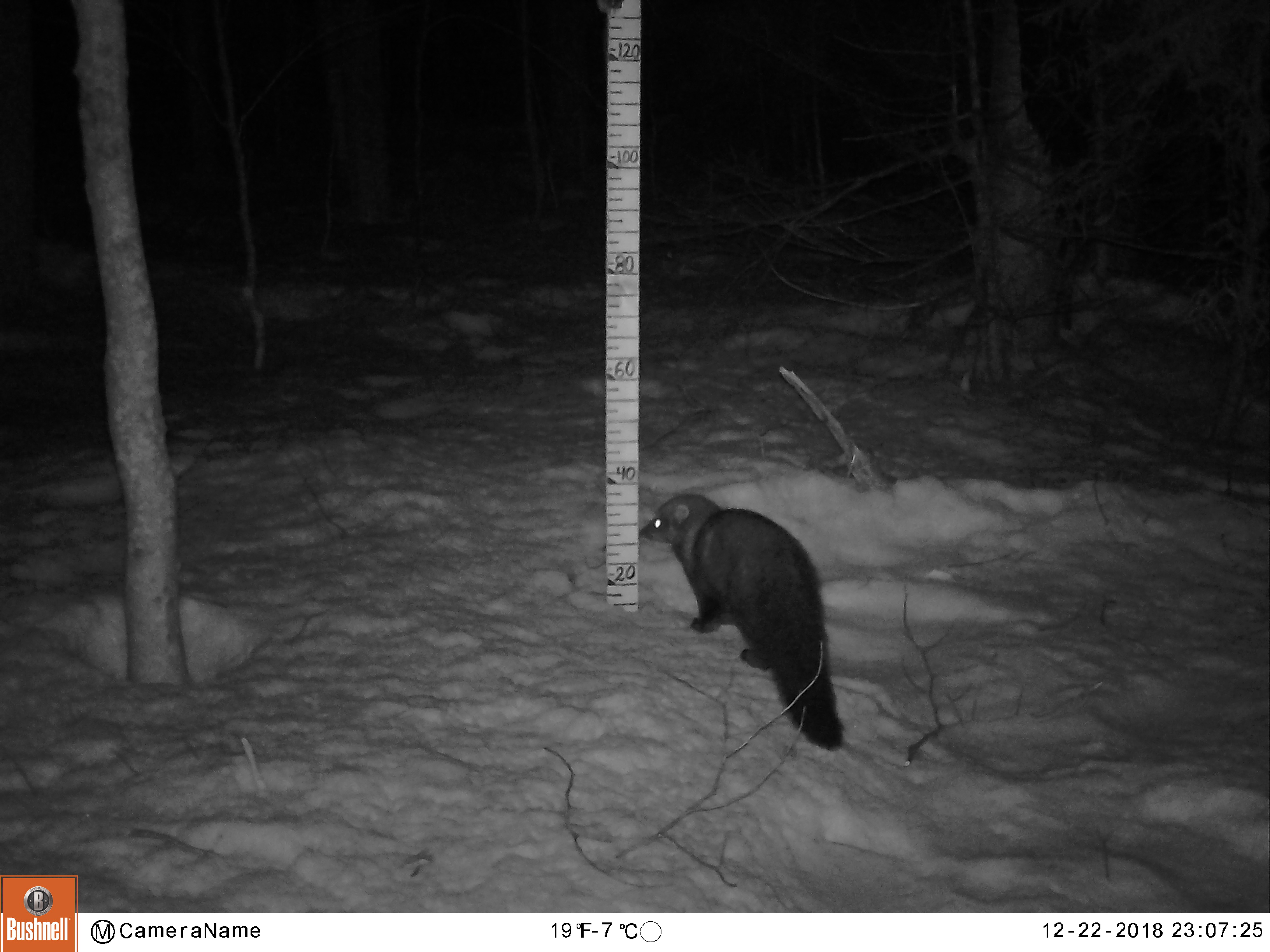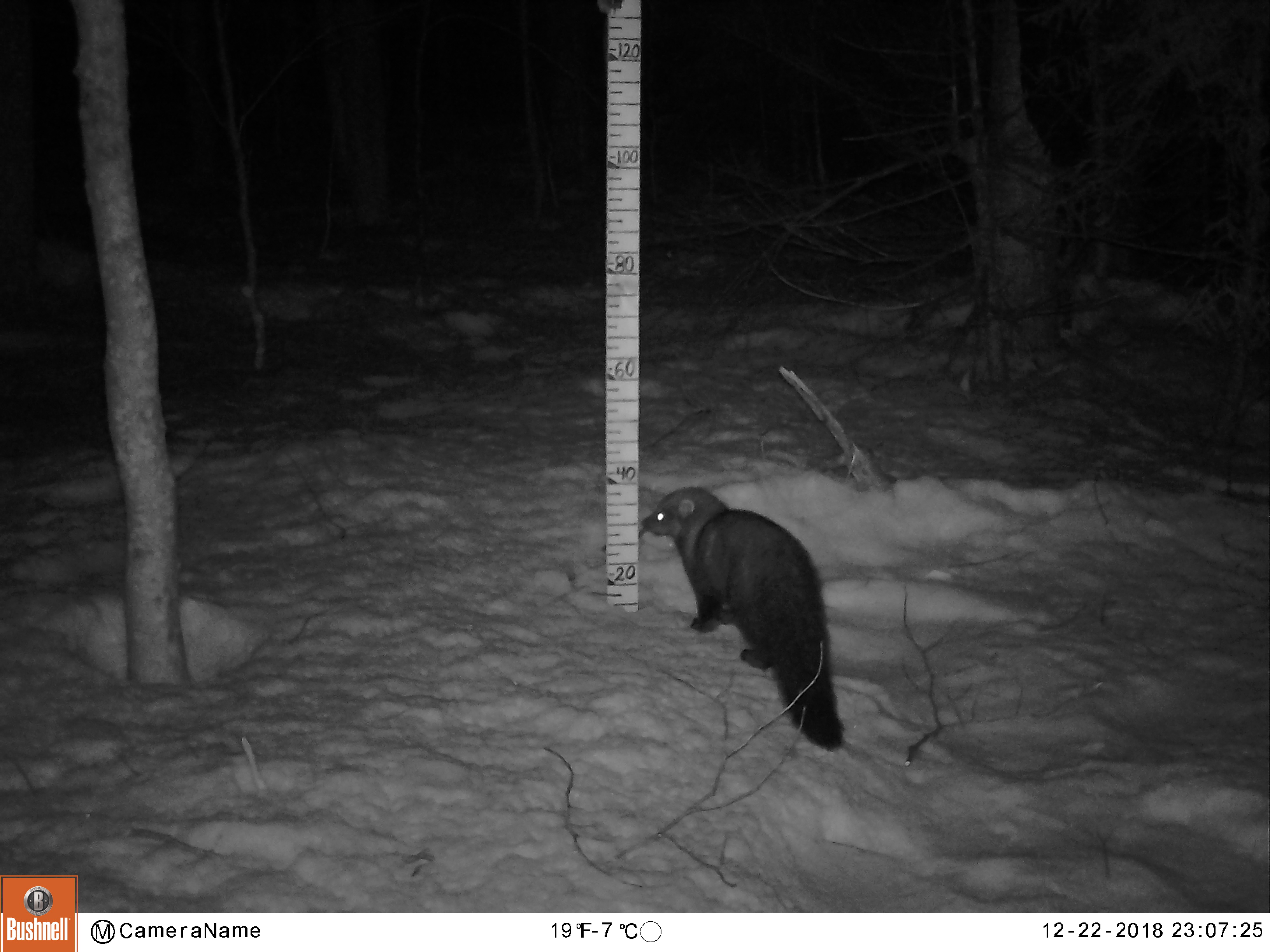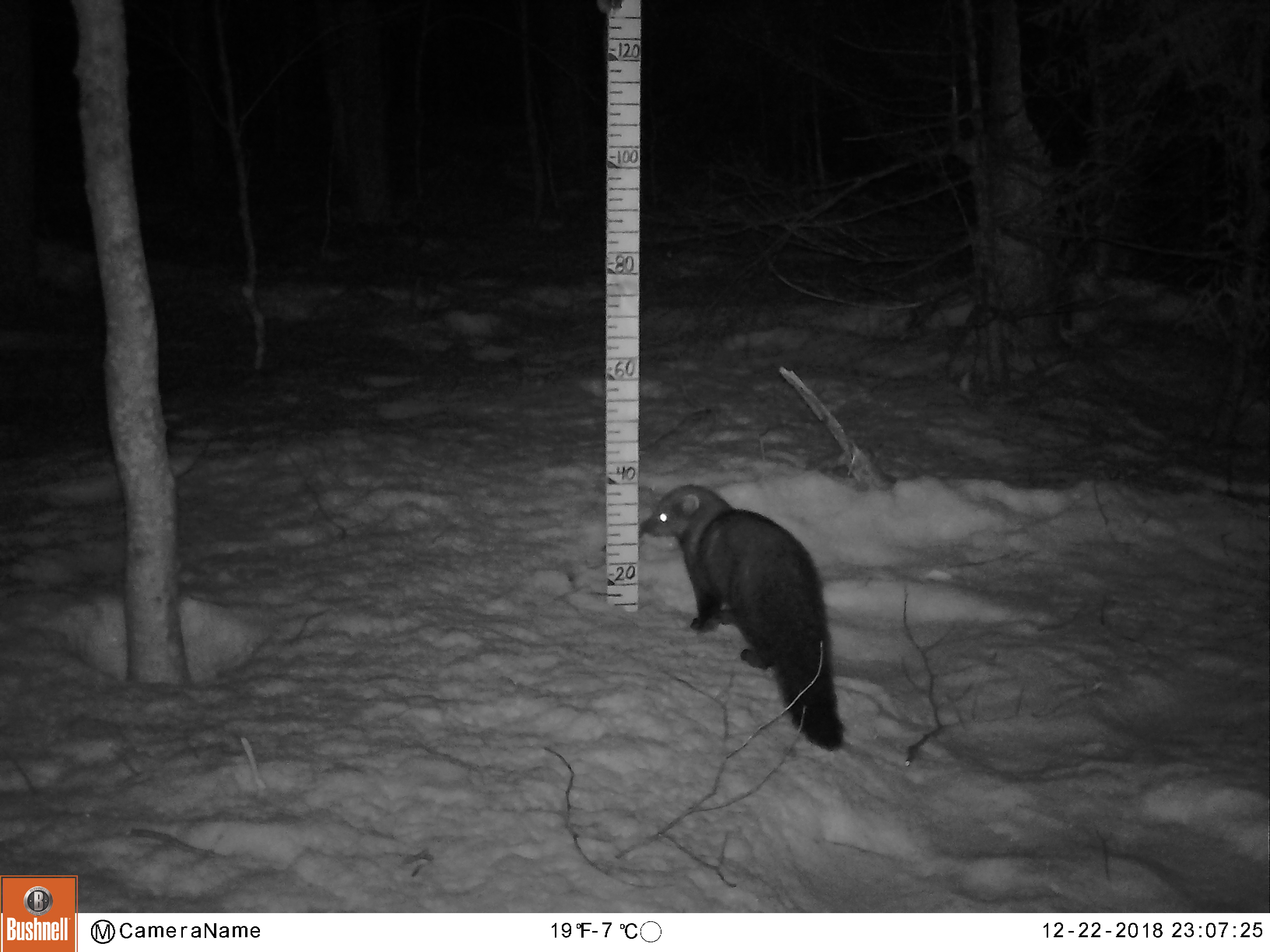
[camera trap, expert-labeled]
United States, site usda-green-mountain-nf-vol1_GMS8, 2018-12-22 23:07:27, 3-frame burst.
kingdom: Animalia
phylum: Chordata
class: Mammalia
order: Carnivora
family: Mustelidae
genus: Pekania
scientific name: Pekania pennanti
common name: fisher